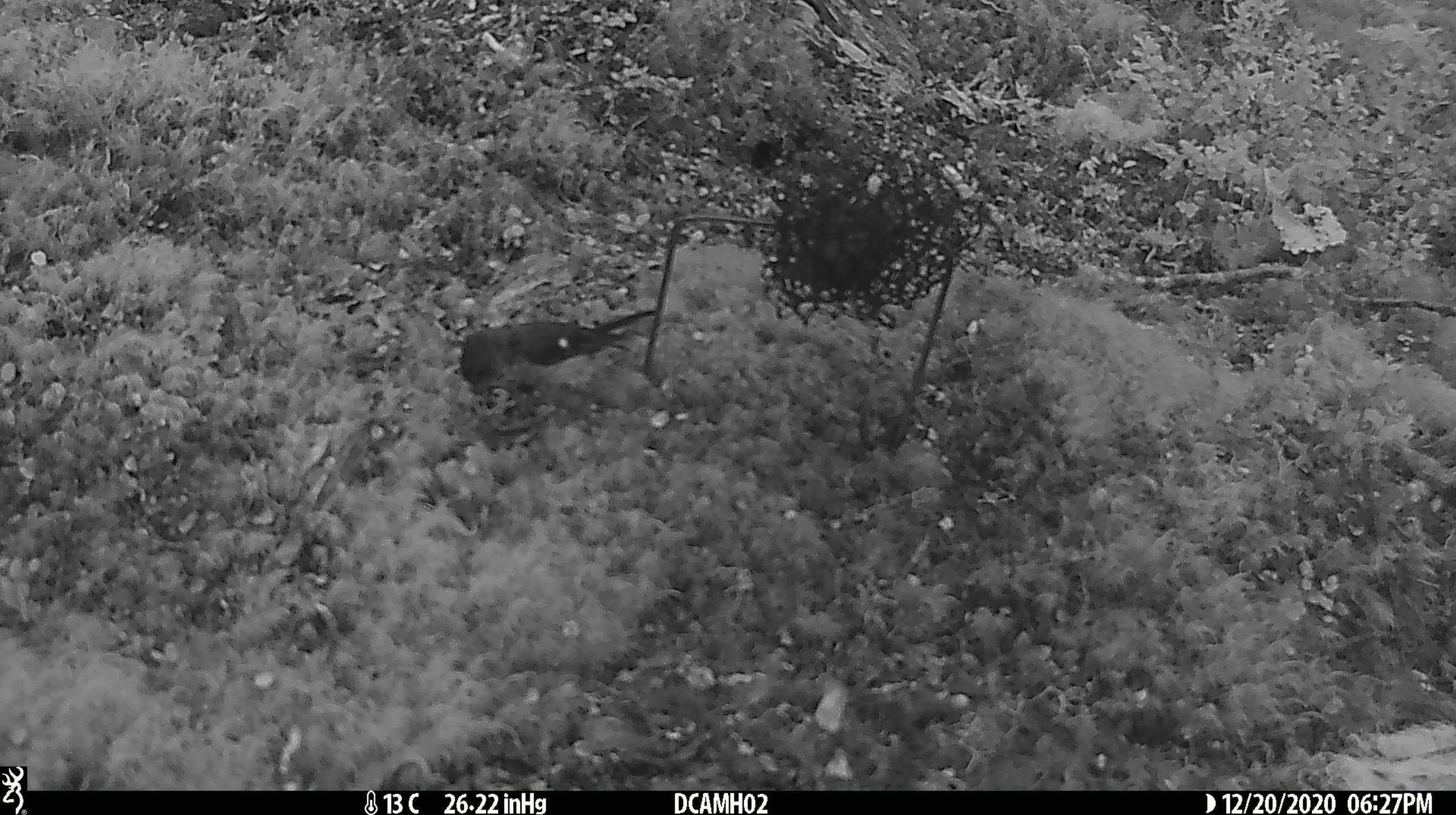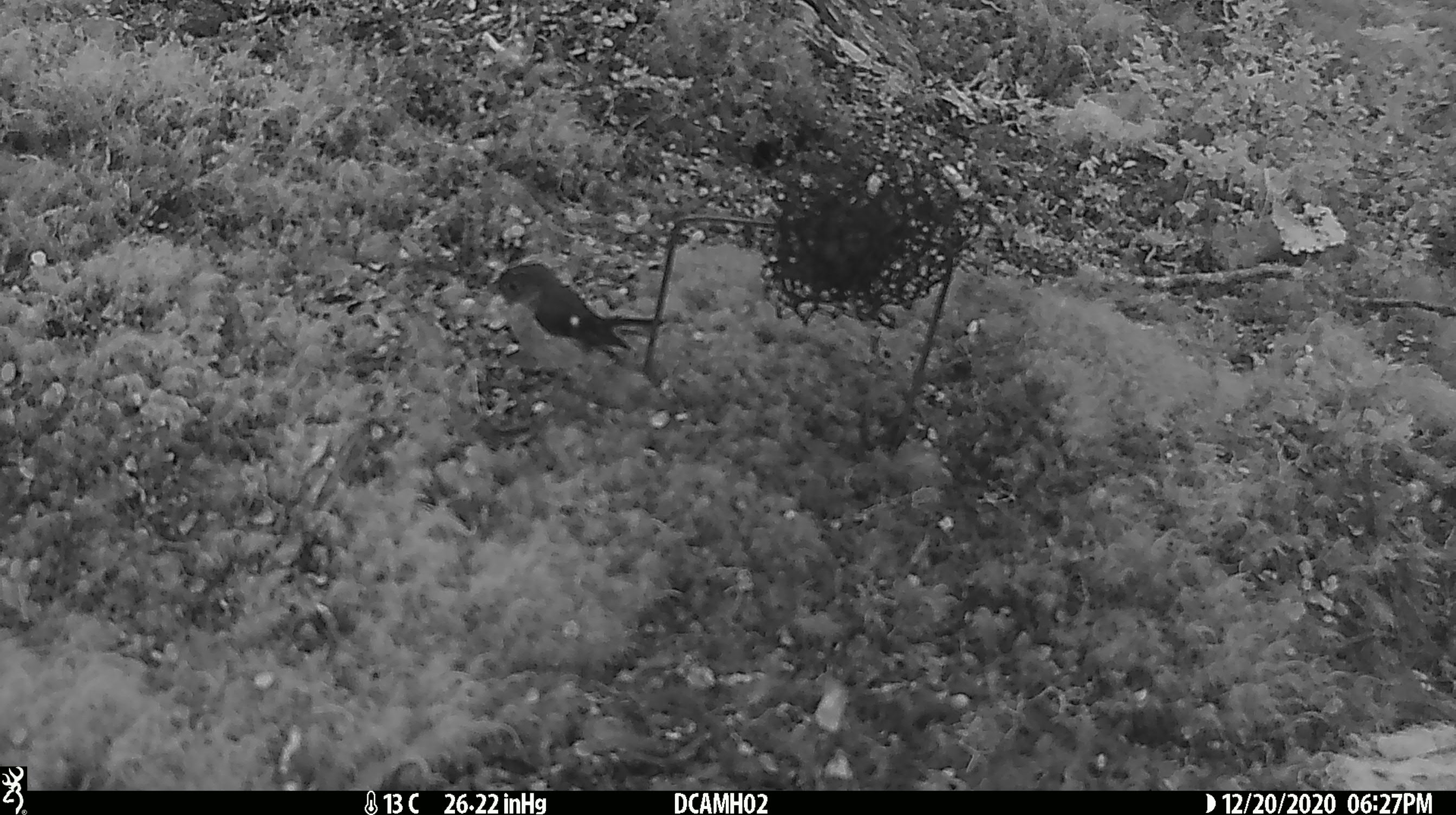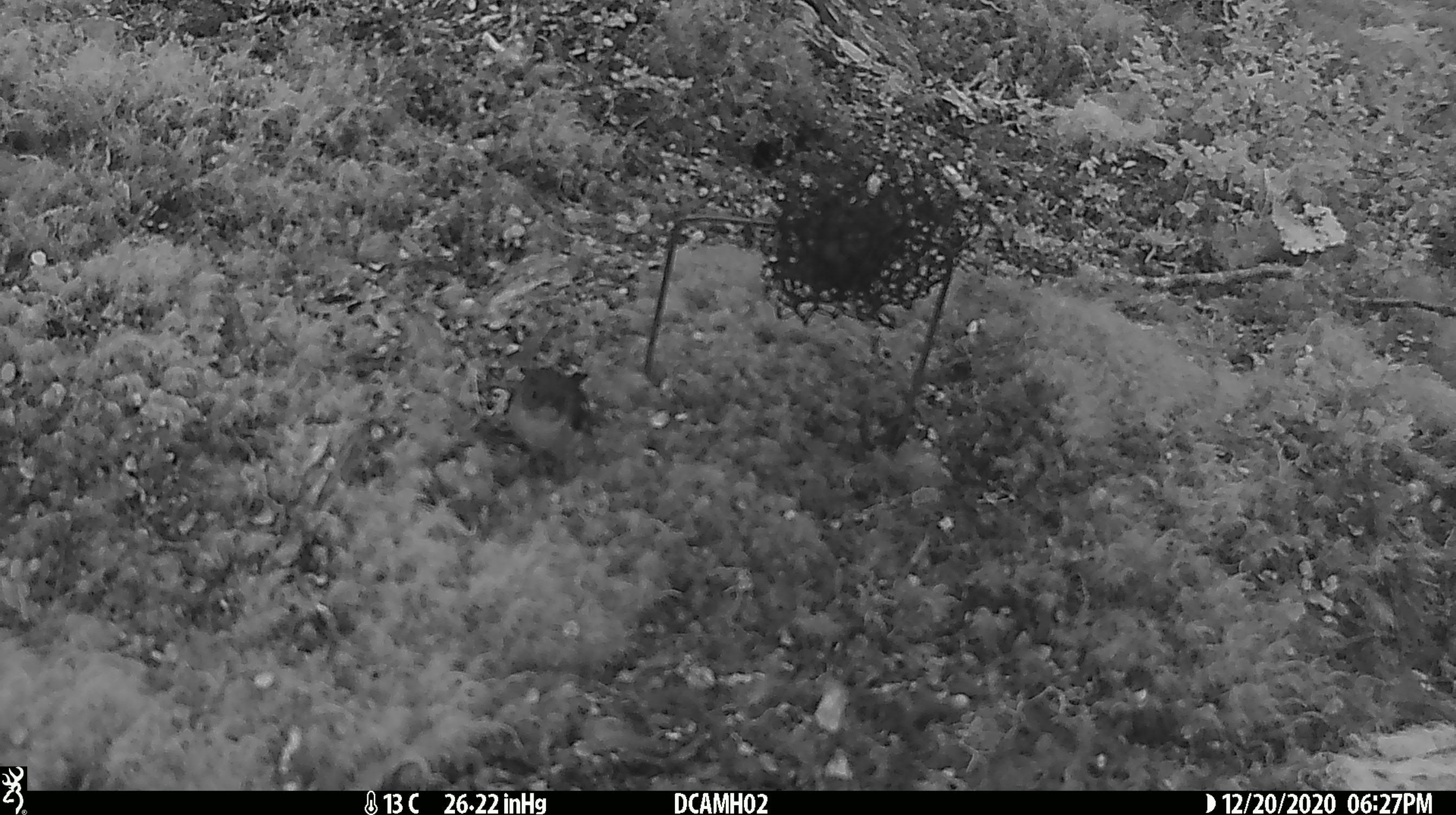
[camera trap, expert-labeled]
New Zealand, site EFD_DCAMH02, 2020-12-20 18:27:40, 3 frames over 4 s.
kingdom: Animalia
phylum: Chordata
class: Aves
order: Passeriformes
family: Petroicidae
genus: Petroica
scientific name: Petroica macrocephala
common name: tomtit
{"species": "tomtit (Petroica macrocephala)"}